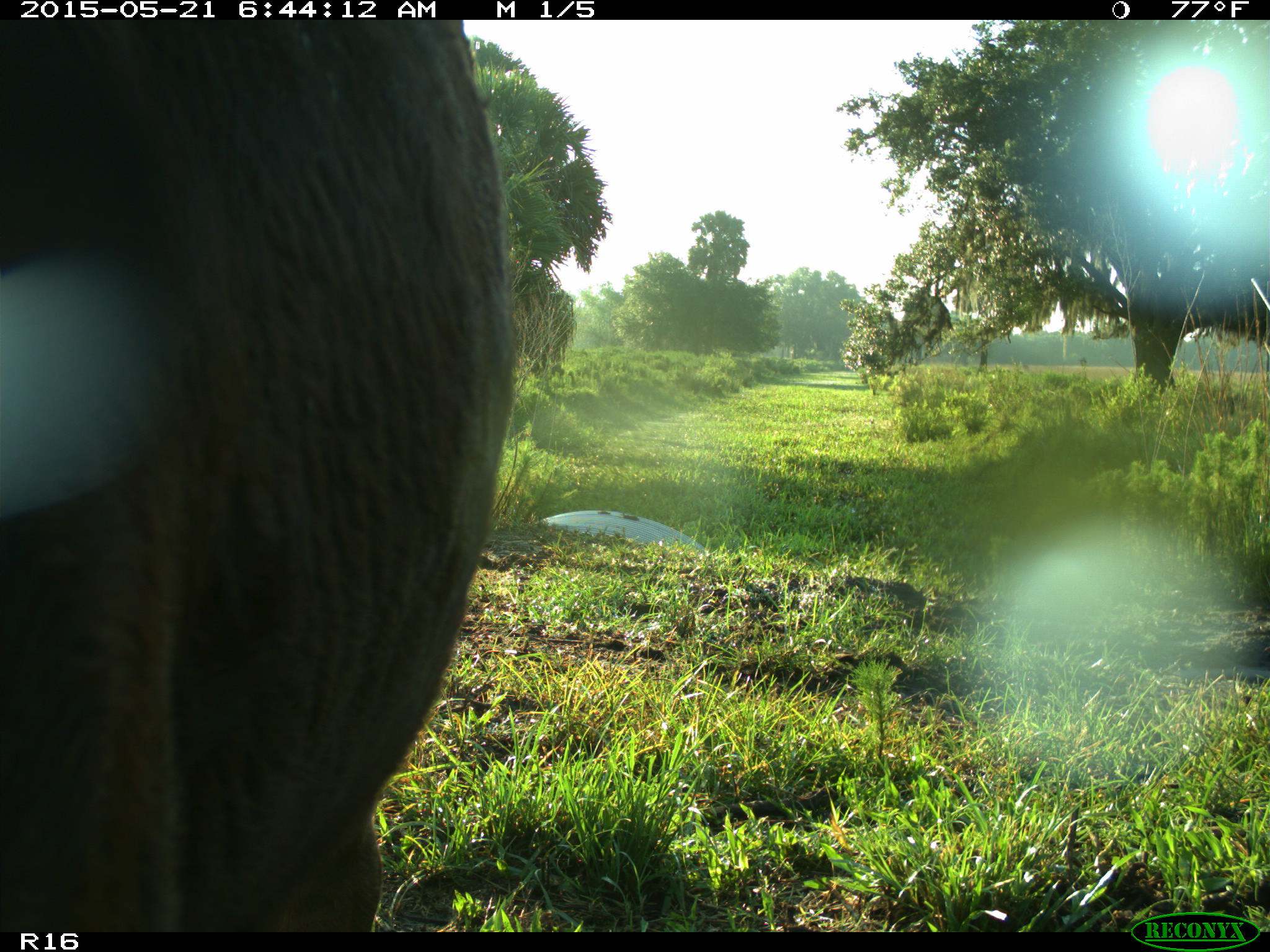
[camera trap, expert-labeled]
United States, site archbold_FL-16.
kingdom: Animalia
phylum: Chordata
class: Mammalia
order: Artiodactyla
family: Bovidae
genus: Bos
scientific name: Bos taurus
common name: domestic cow